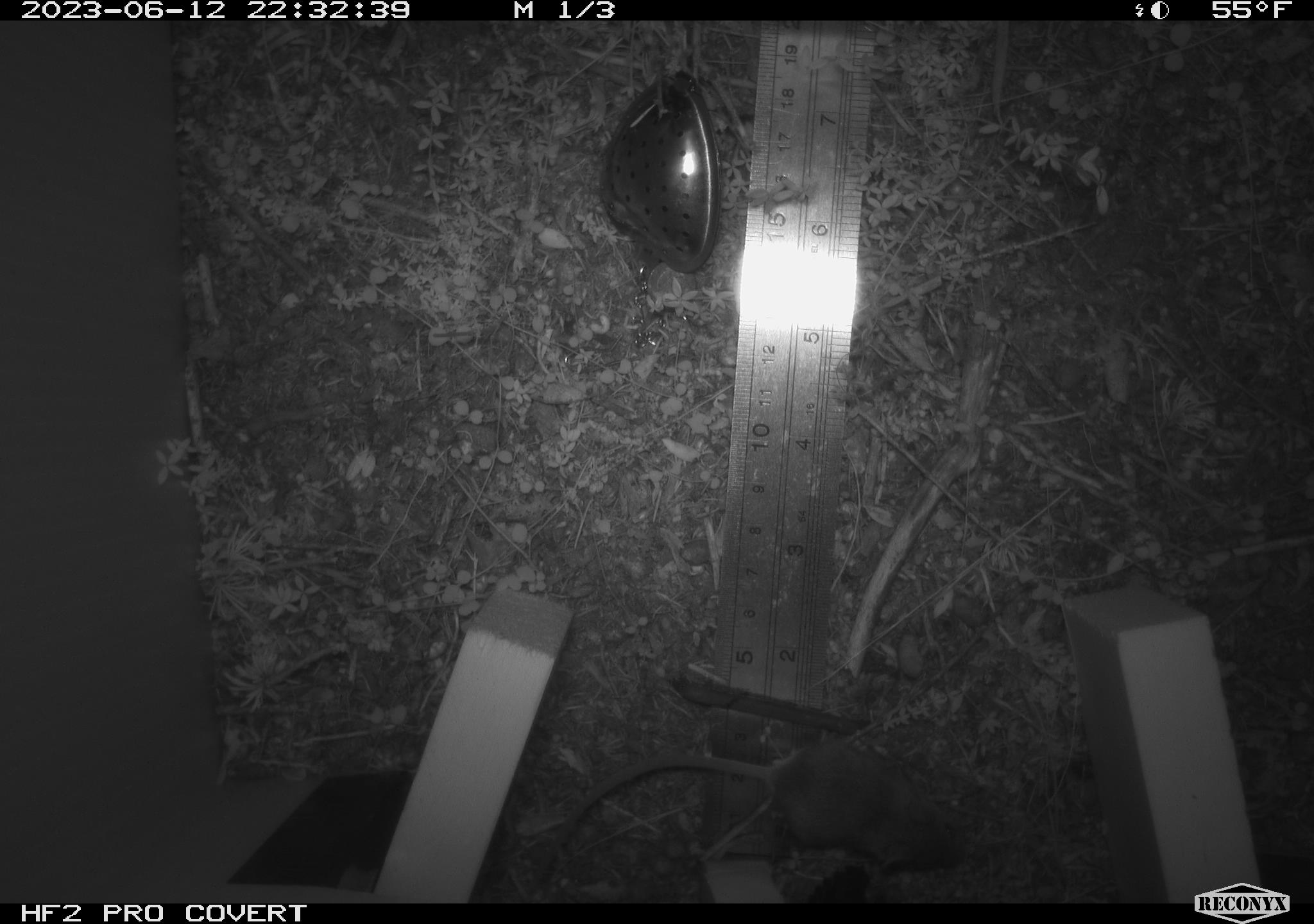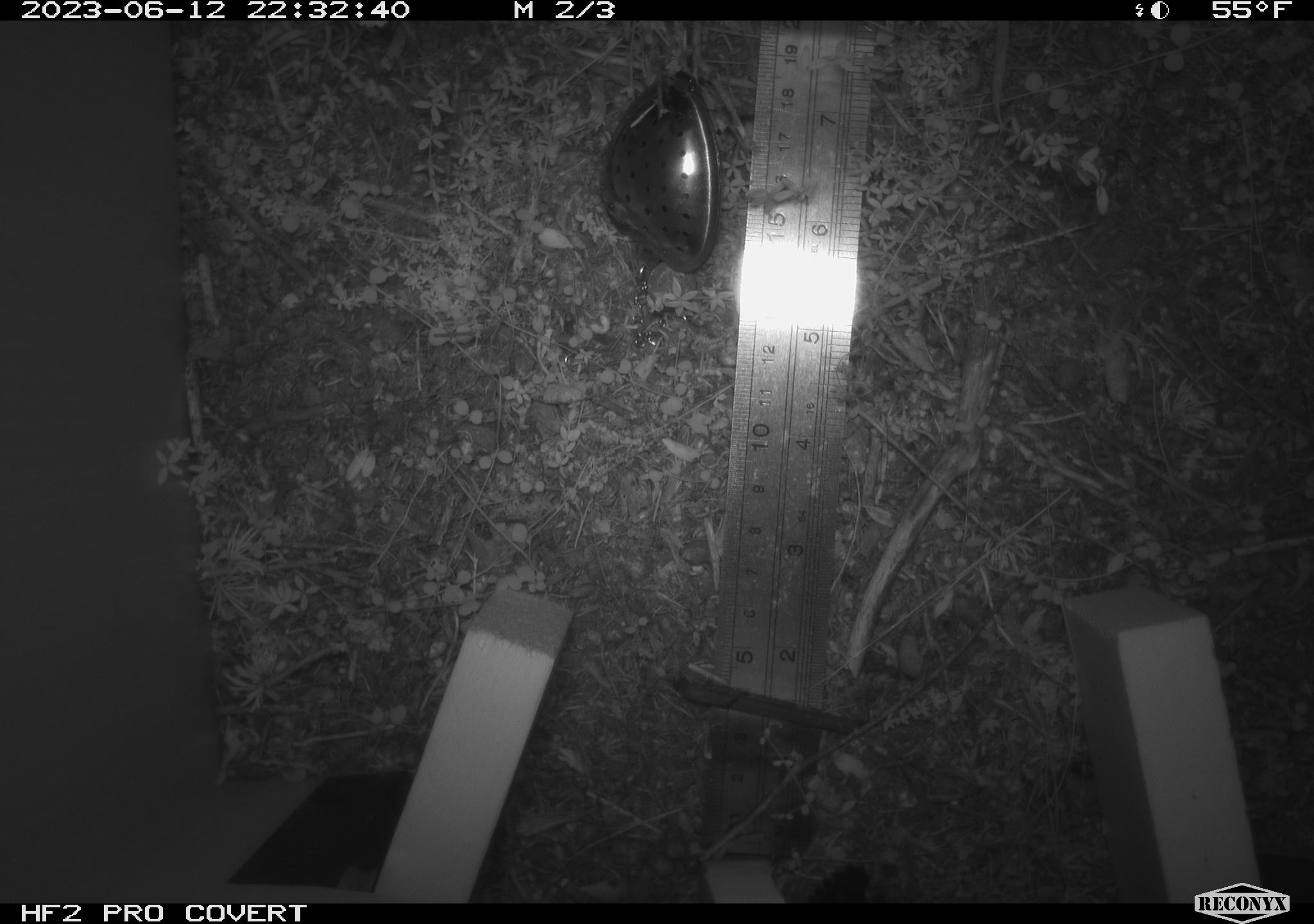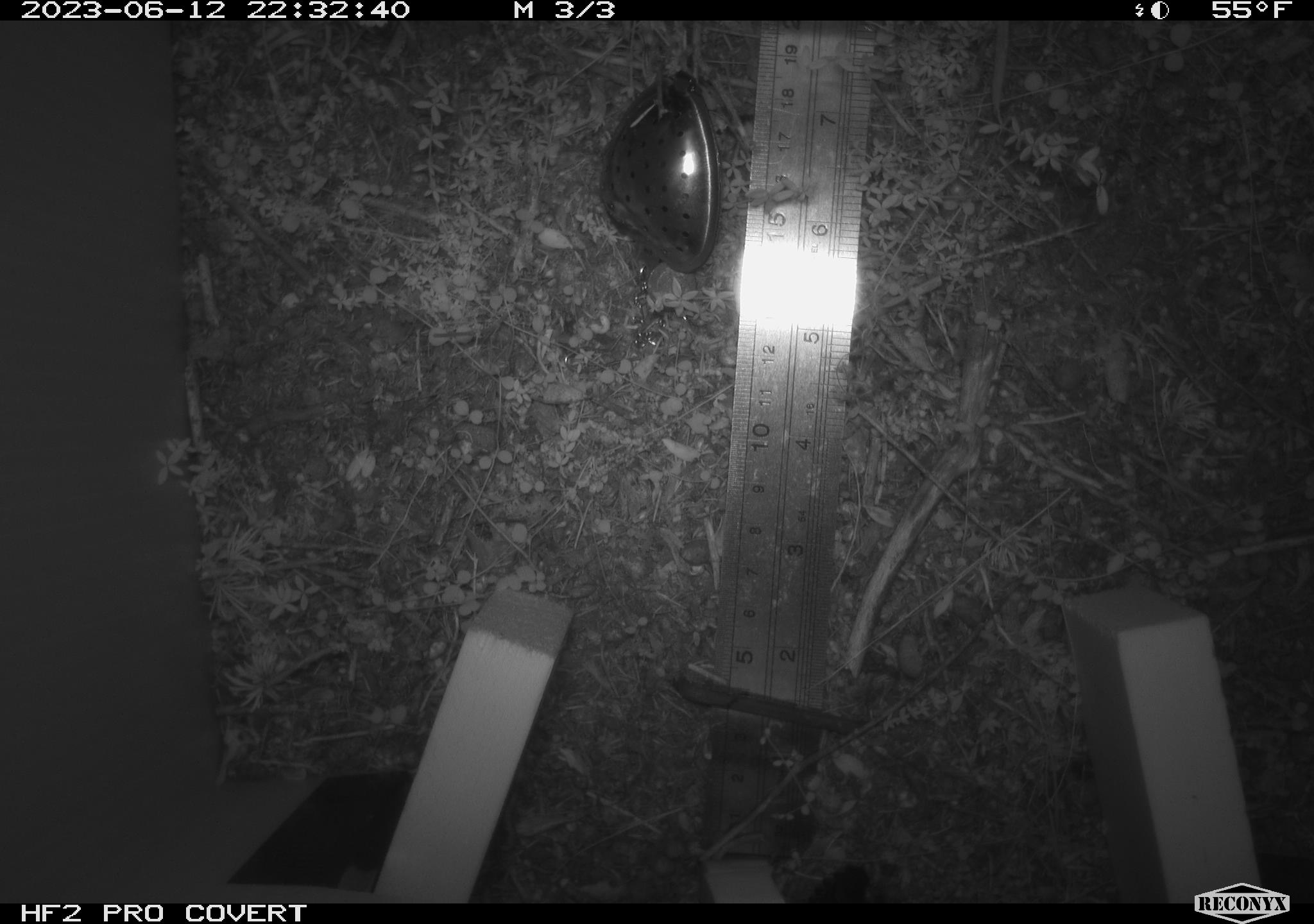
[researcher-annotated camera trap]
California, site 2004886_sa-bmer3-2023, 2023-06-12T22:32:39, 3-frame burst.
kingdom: Animalia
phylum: Chordata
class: Mammalia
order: Rodentia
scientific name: Rodentia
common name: mouse species